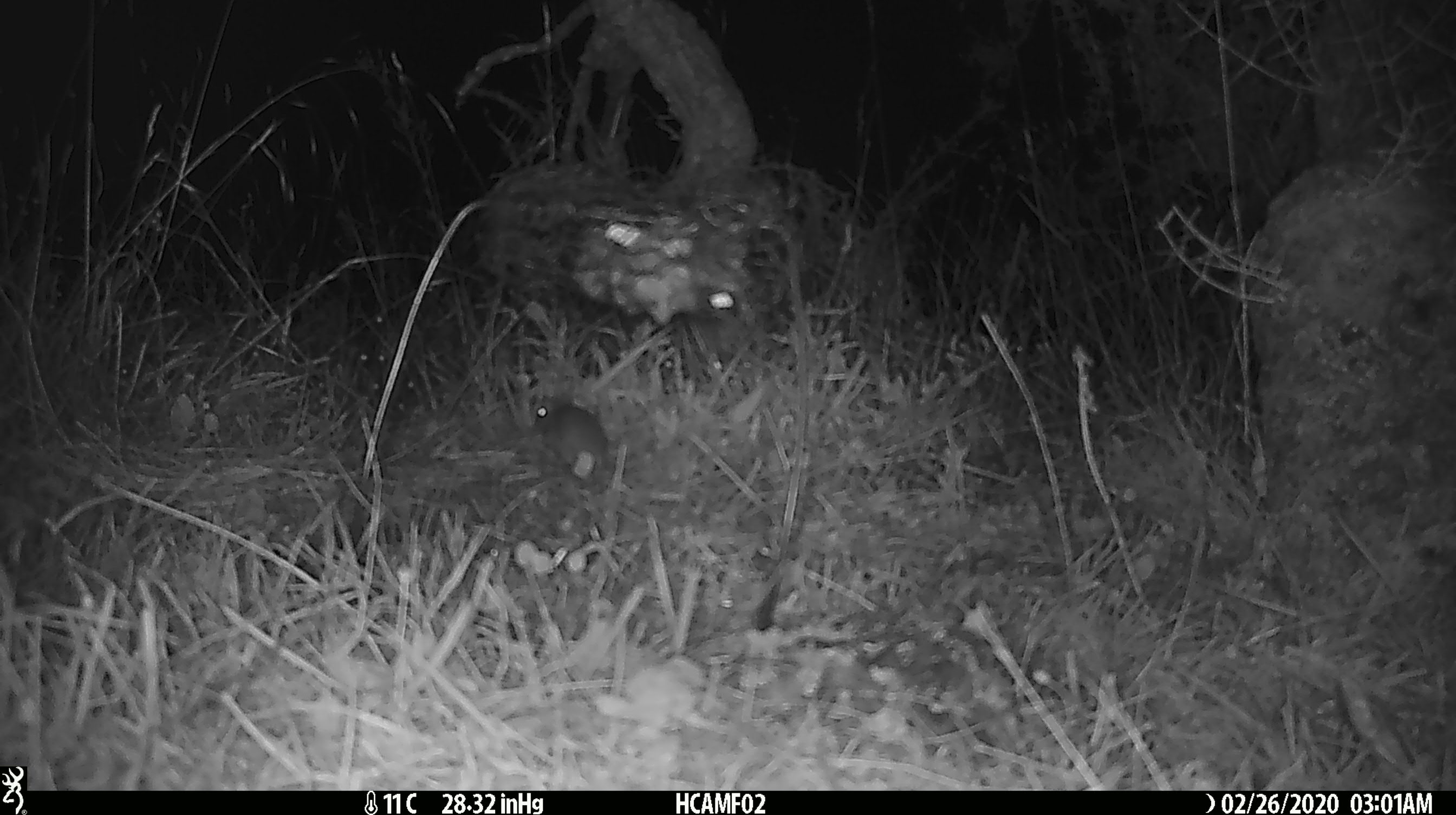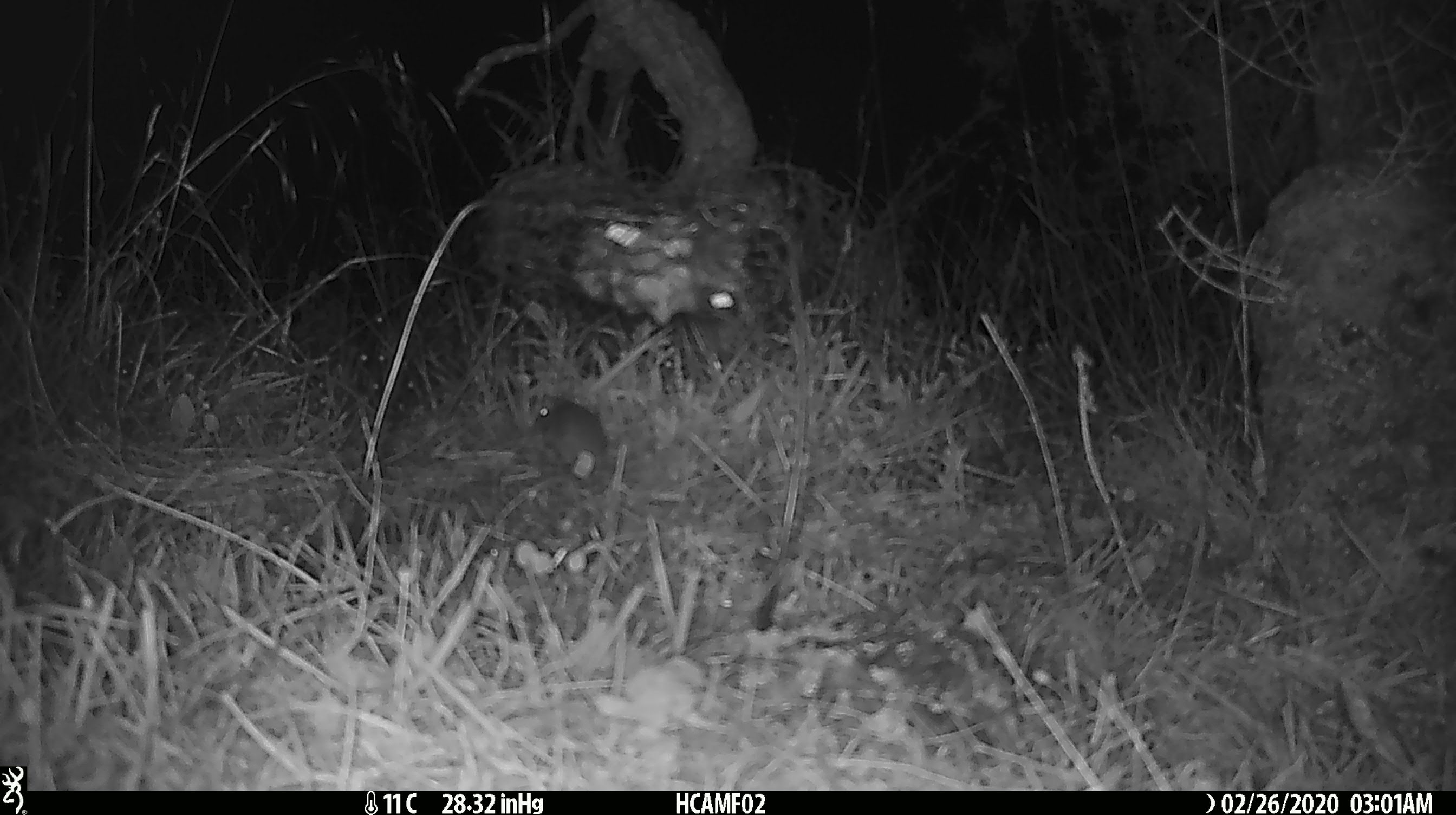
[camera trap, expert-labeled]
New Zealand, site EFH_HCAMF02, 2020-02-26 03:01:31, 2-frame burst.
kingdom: Animalia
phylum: Chordata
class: Mammalia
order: Rodentia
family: Muridae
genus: Mus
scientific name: Mus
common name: mouse